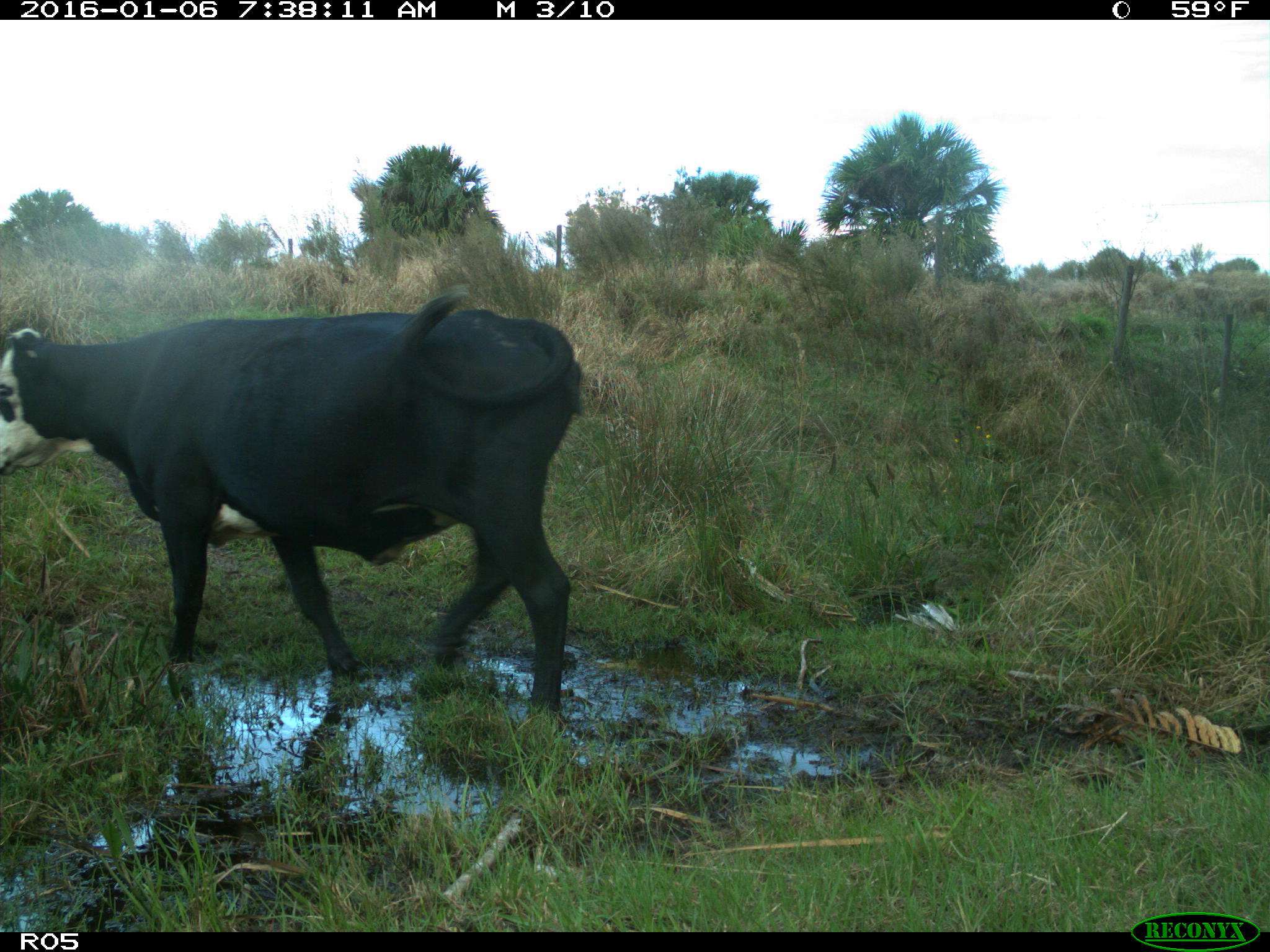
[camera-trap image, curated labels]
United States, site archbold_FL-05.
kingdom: Animalia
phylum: Chordata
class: Mammalia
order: Artiodactyla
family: Bovidae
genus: Bos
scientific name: Bos taurus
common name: domestic cow